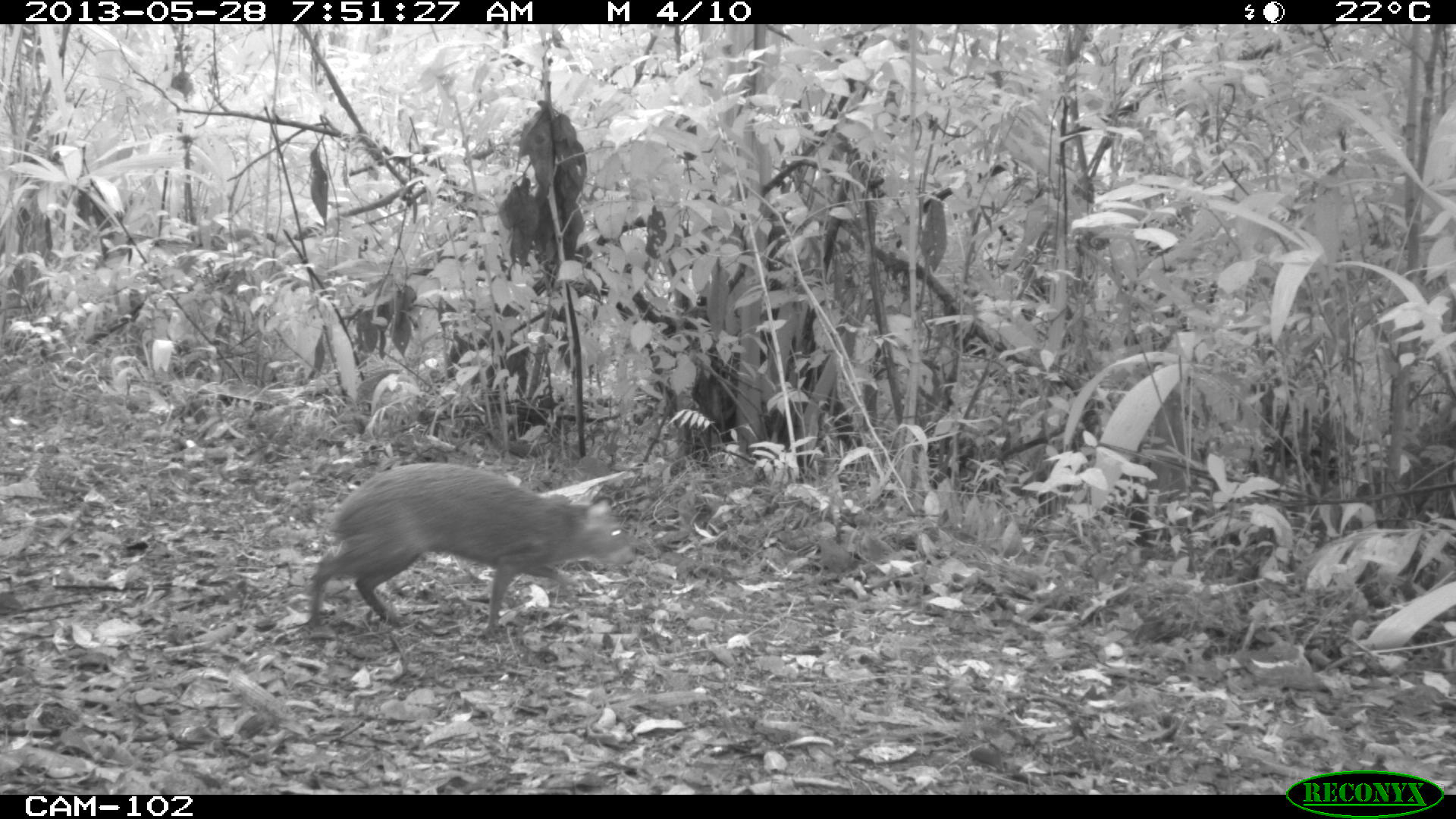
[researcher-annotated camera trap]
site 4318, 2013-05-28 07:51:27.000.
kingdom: Animalia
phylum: Chordata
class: Mammalia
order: Rodentia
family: Dasyproctidae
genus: Dasyprocta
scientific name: Dasyprocta punctata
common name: central american agouti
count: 1